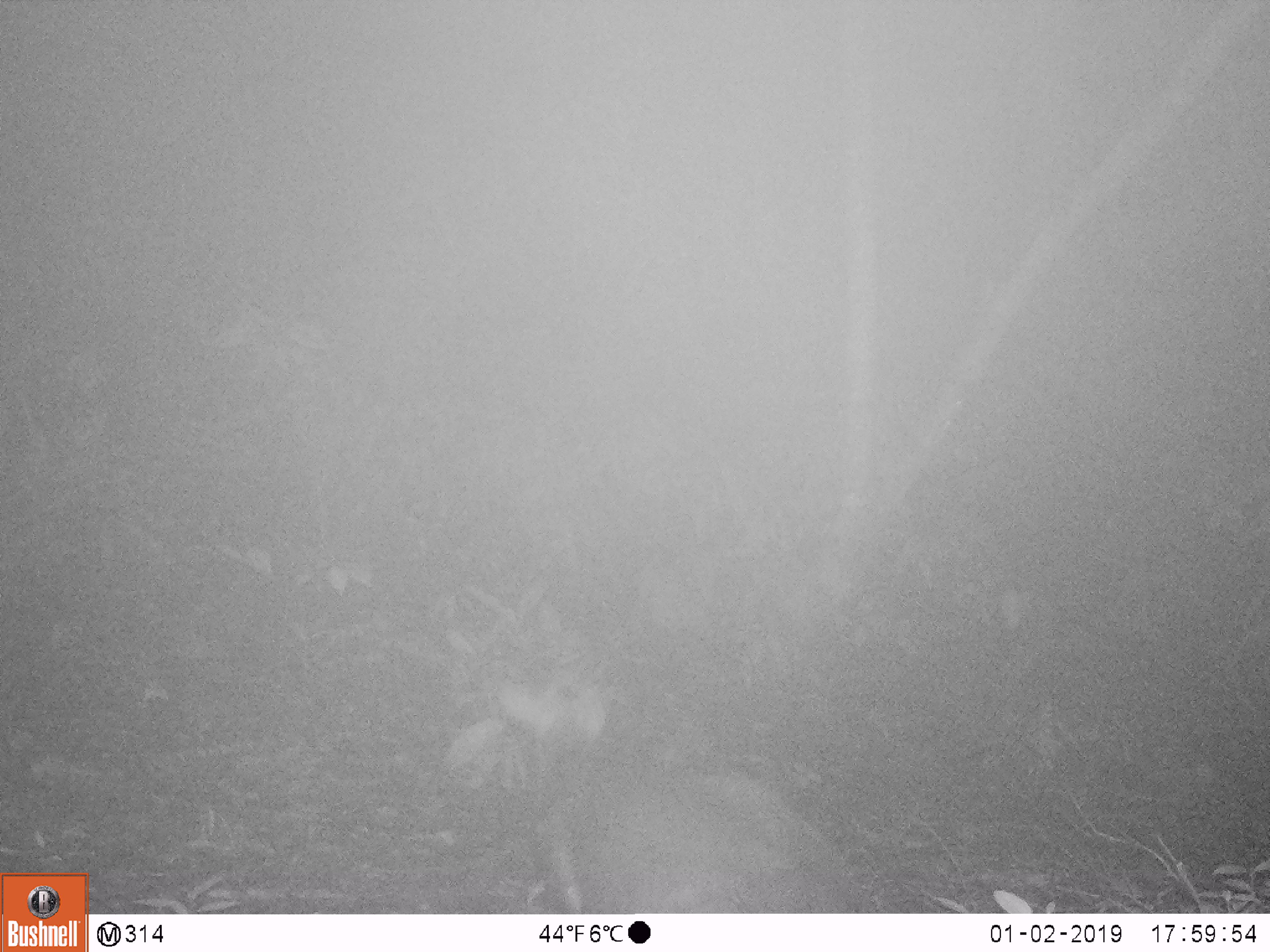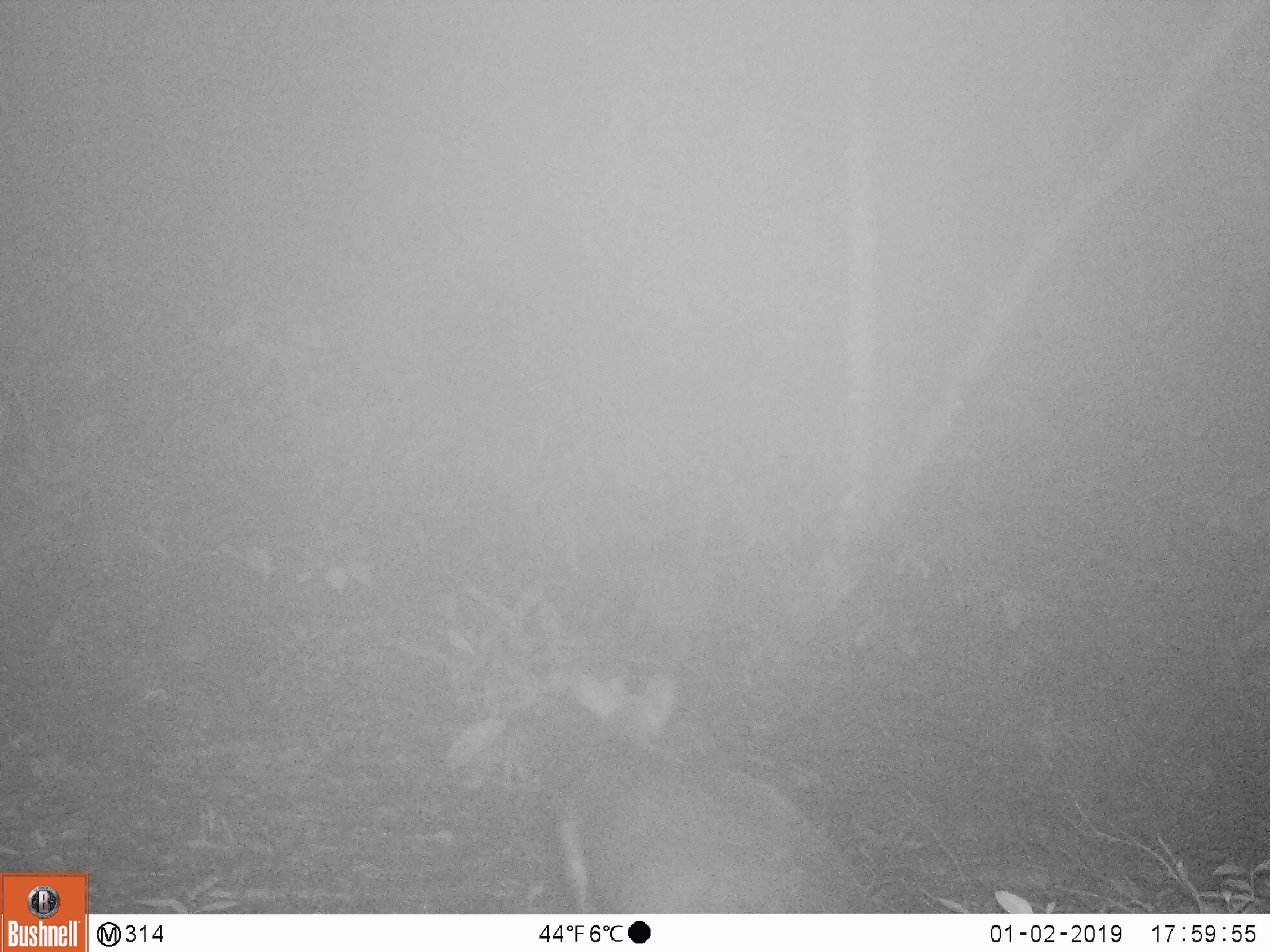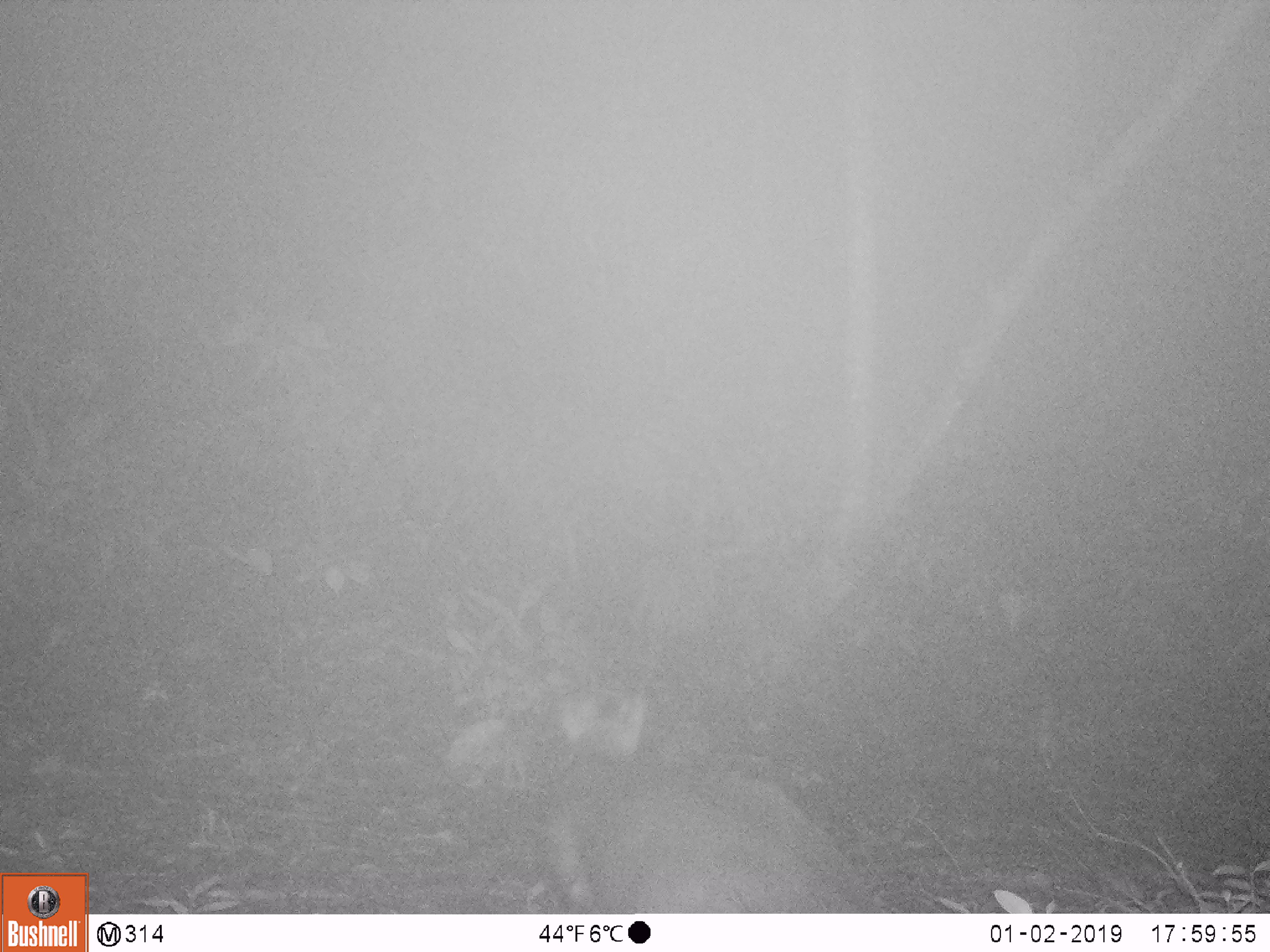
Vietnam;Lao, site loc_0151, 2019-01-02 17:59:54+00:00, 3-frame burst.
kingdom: Animalia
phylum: Chordata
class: Mammalia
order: Artiodactyla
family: Cervidae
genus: Muntiacus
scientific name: Muntiacus vuquangensis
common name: large-antlered muntjac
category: large antlered muntjac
Large antlered muntjac (large-antlered muntjac) (Muntiacus vuquangensis). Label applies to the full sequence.